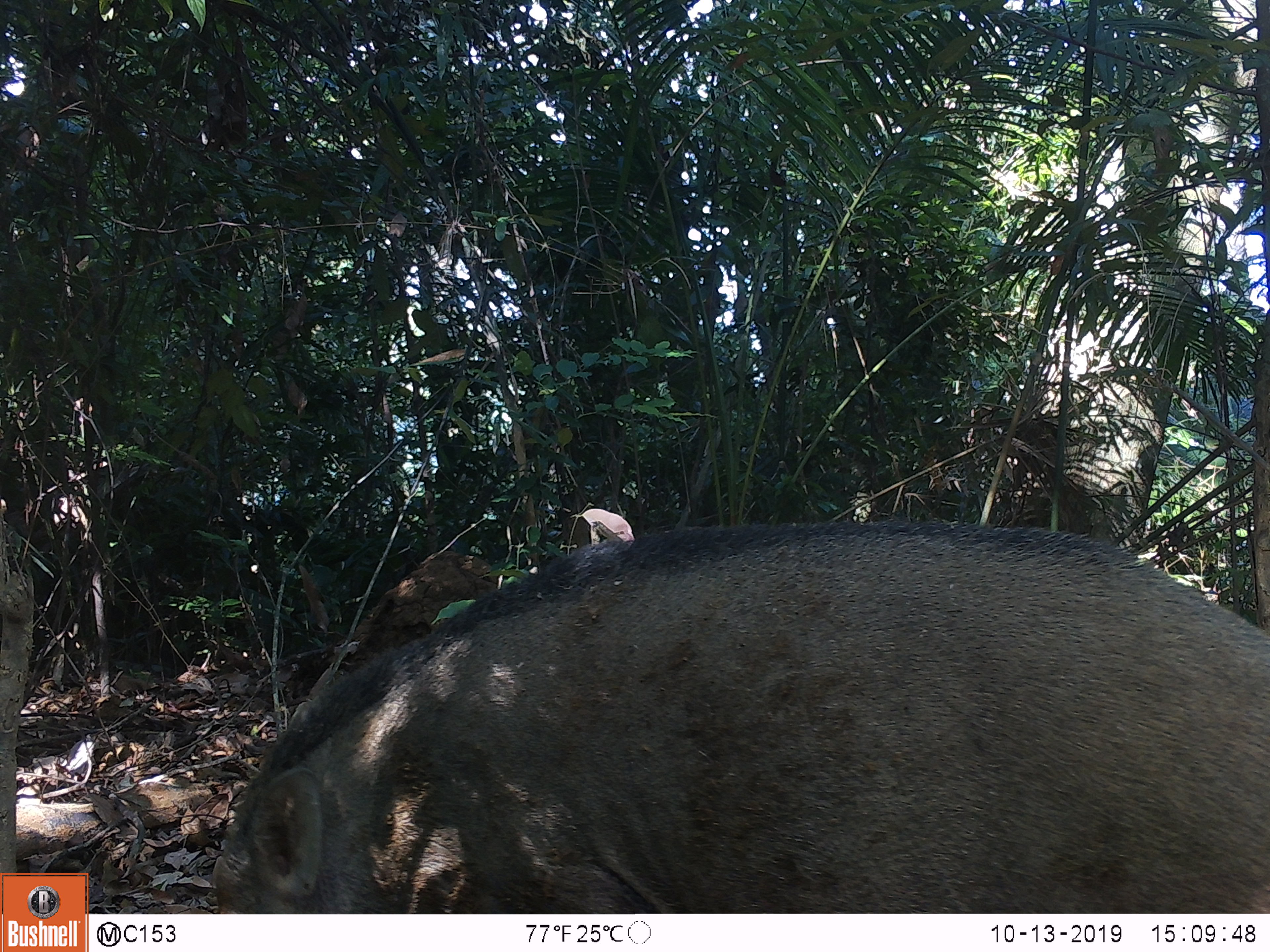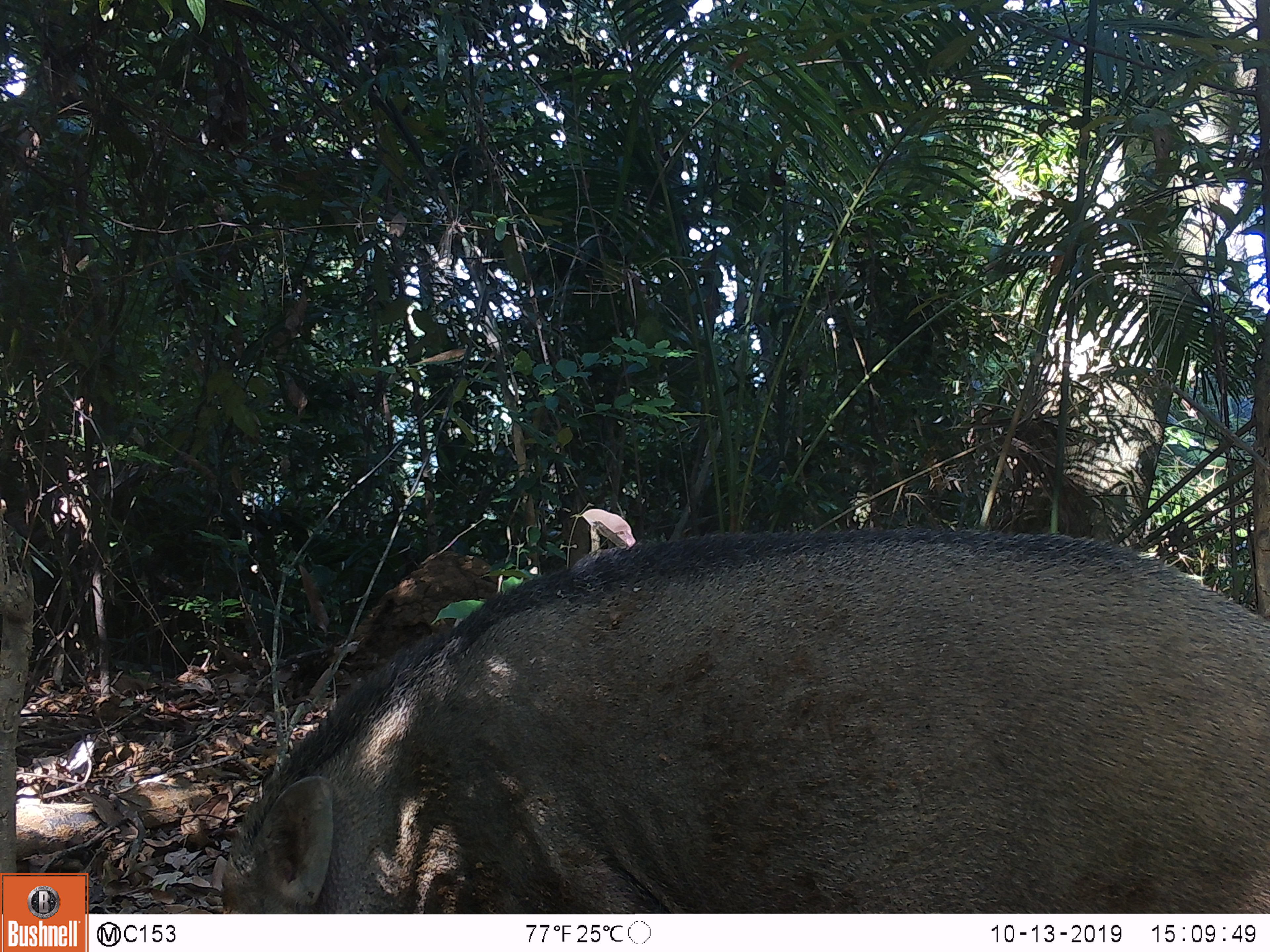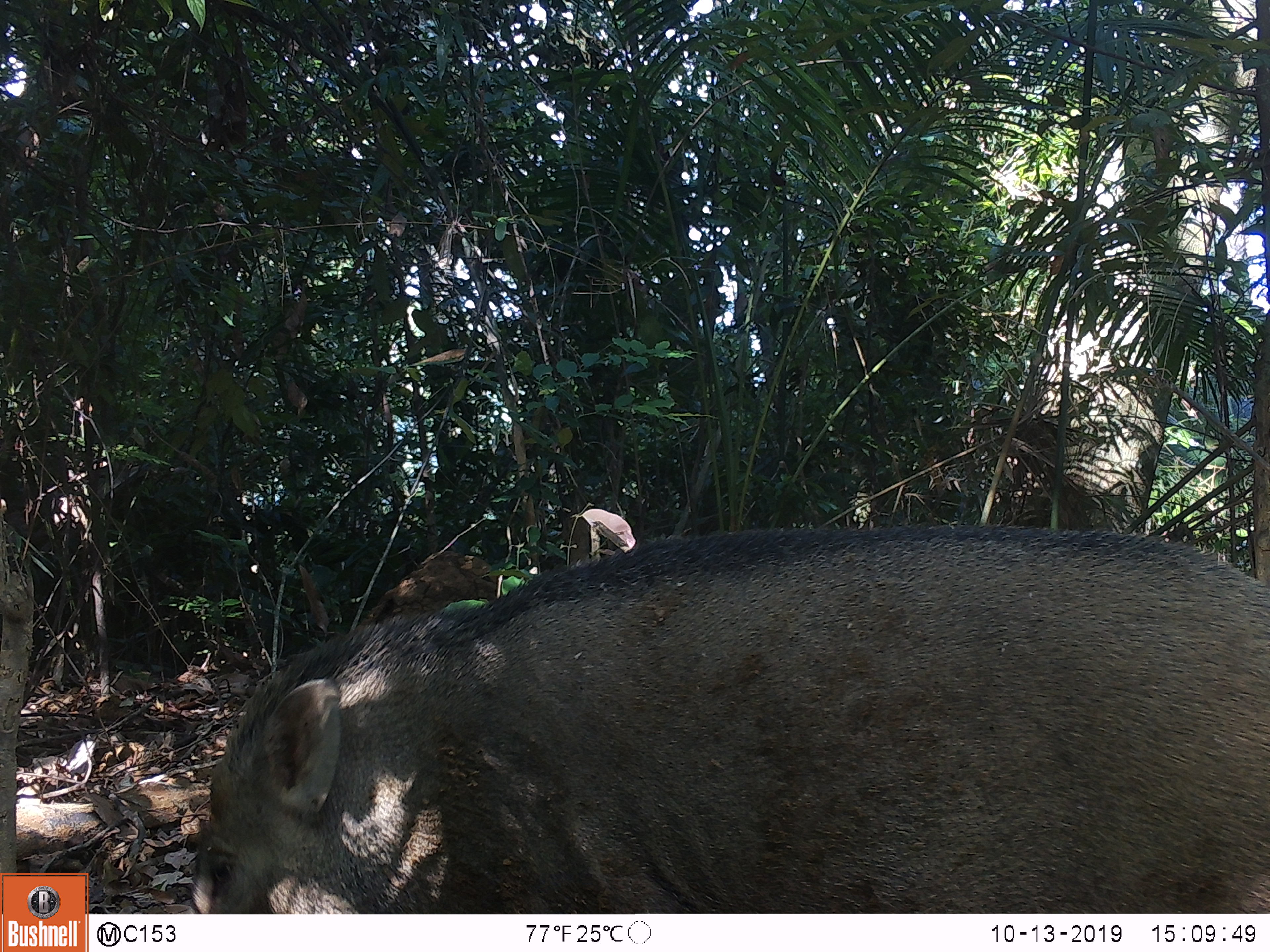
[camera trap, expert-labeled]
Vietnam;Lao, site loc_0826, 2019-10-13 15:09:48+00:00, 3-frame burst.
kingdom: Animalia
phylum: Chordata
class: Mammalia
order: Artiodactyla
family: Suidae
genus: Sus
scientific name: Sus scrofa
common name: eurasian wild pig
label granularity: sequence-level